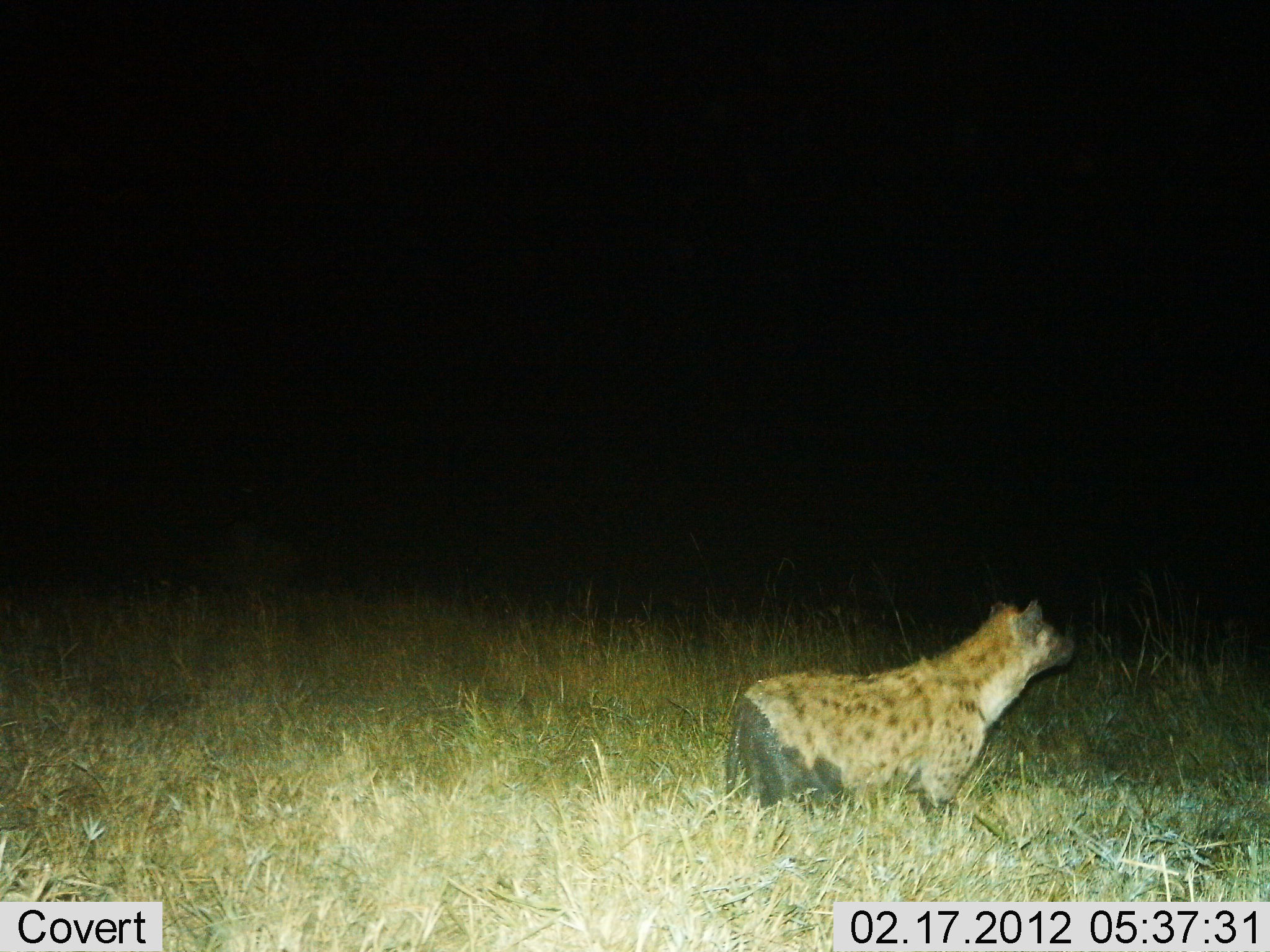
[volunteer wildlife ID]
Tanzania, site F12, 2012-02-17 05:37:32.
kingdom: Animalia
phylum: Chordata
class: Mammalia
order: Carnivora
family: Hyaenidae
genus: Crocuta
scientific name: Crocuta crocuta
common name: spotted hyena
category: hyenaspotted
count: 1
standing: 76%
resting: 0%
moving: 24%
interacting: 0%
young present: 0%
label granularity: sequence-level